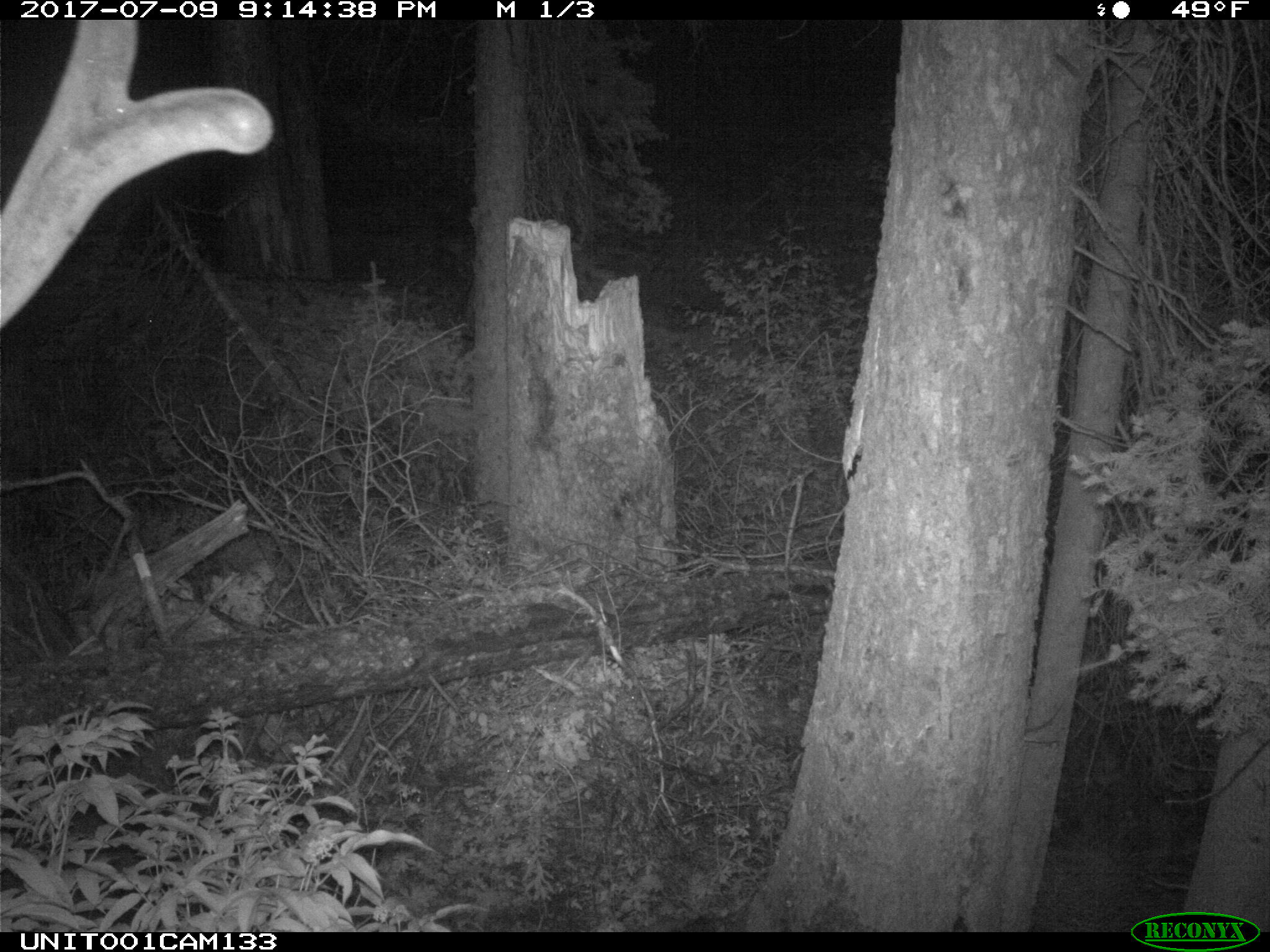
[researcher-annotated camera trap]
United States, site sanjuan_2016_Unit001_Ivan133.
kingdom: Animalia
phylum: Chordata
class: Mammalia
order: Artiodactyla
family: Cervidae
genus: Cervus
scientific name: Cervus elaphus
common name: red deer